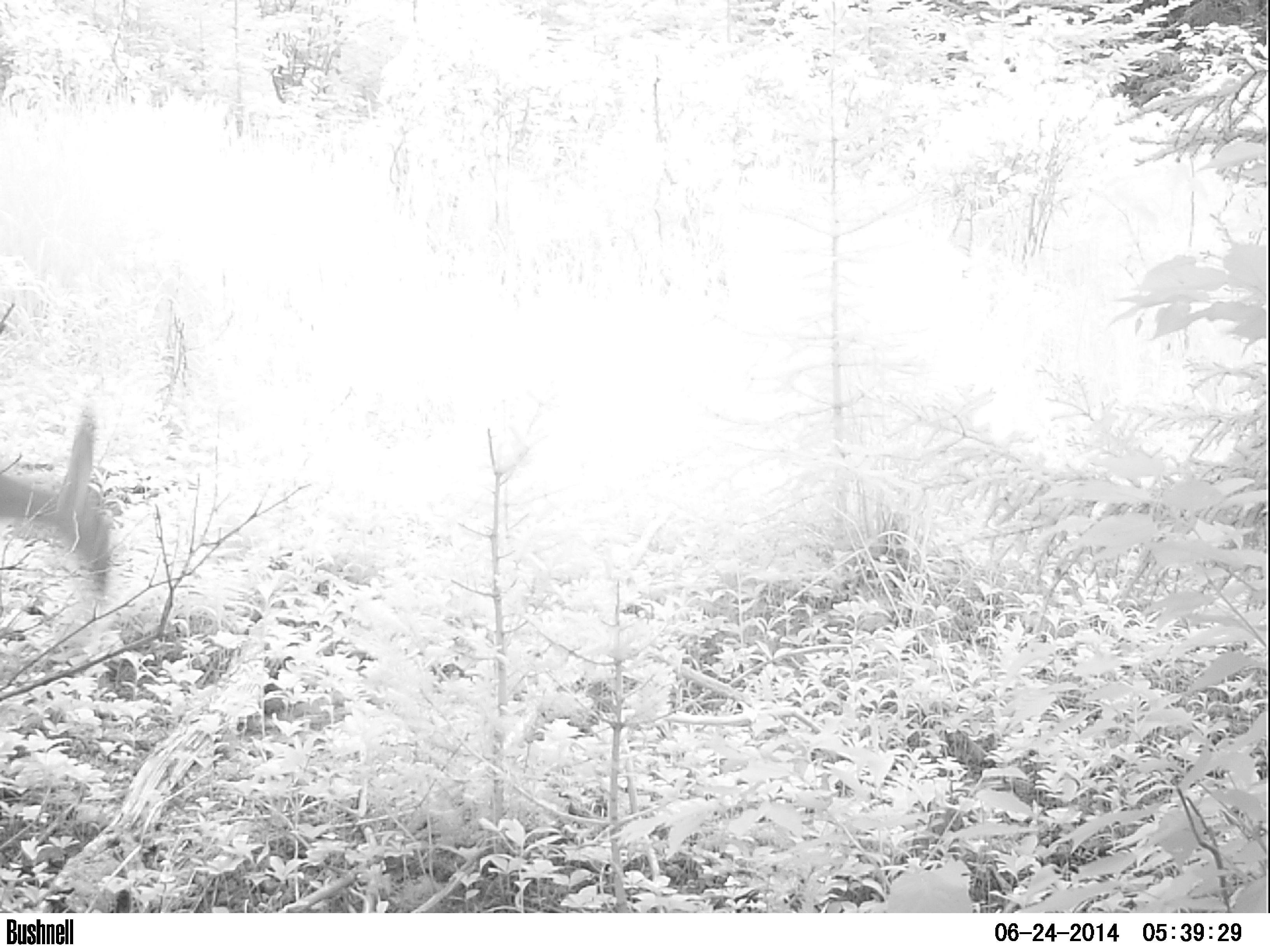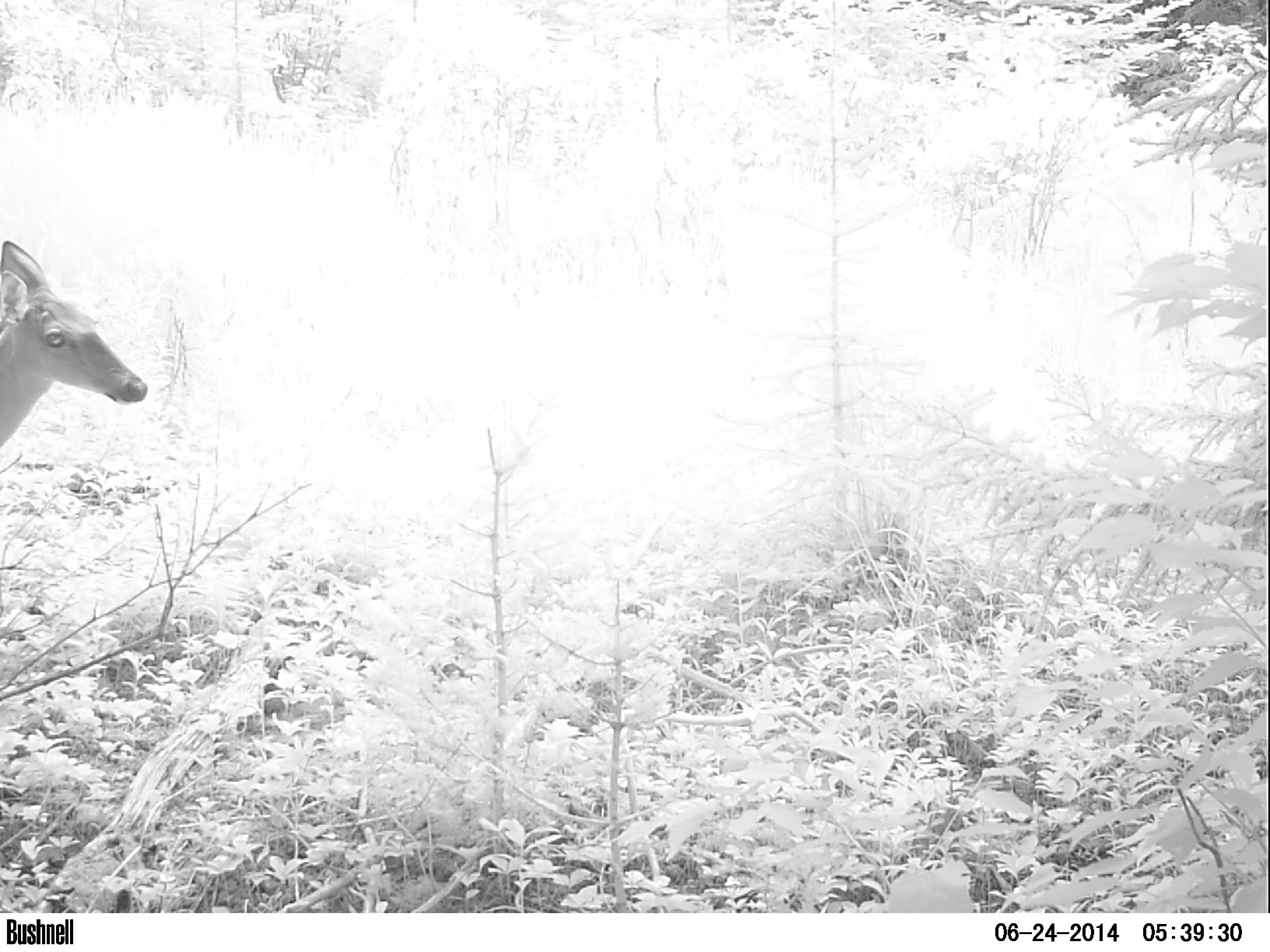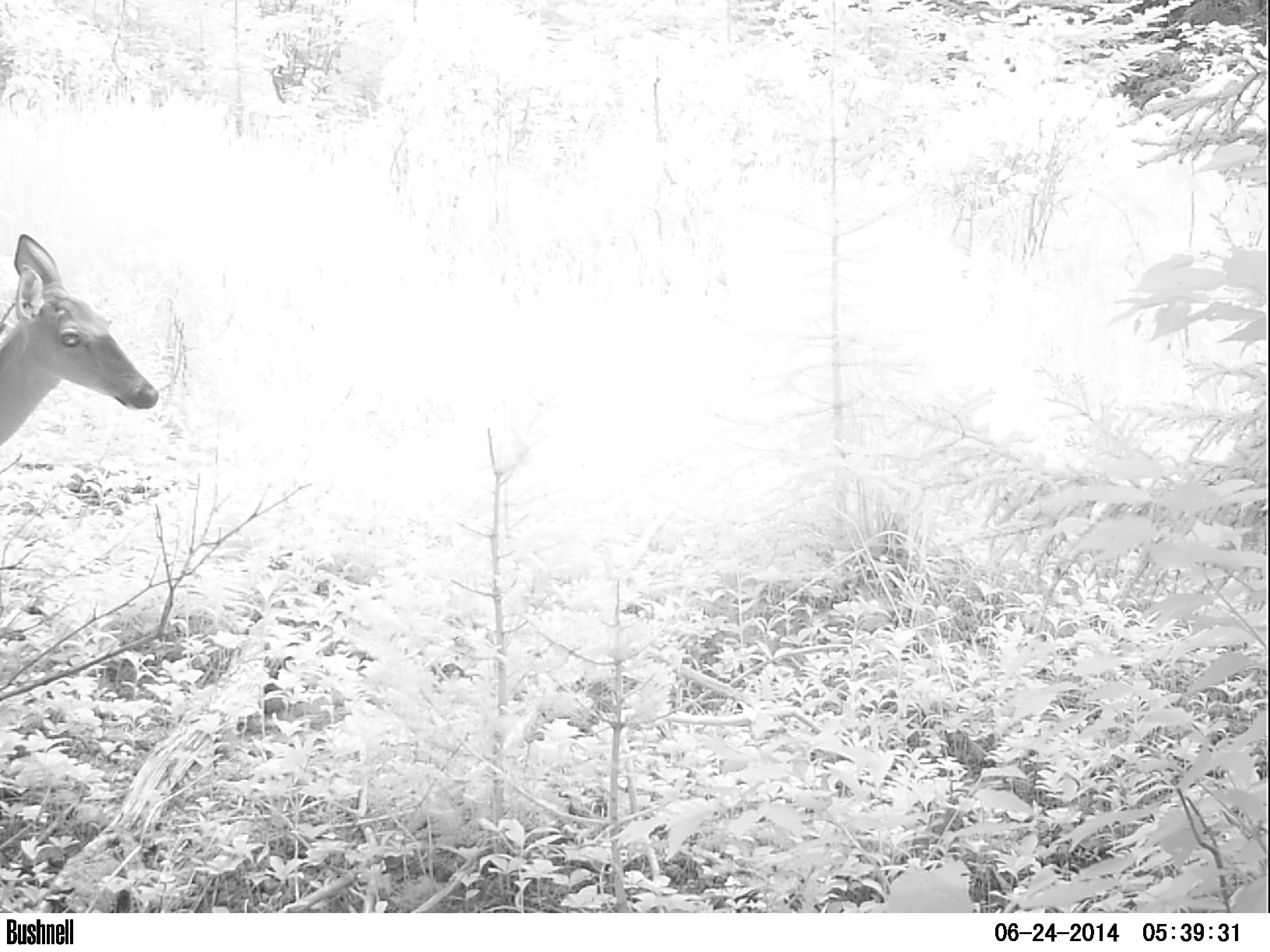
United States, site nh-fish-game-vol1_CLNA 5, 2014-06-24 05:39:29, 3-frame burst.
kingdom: Animalia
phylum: Chordata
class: Mammalia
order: Artiodactyla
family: Cervidae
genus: Odocoileus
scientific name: Odocoileus virginianus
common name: white-tailed deer